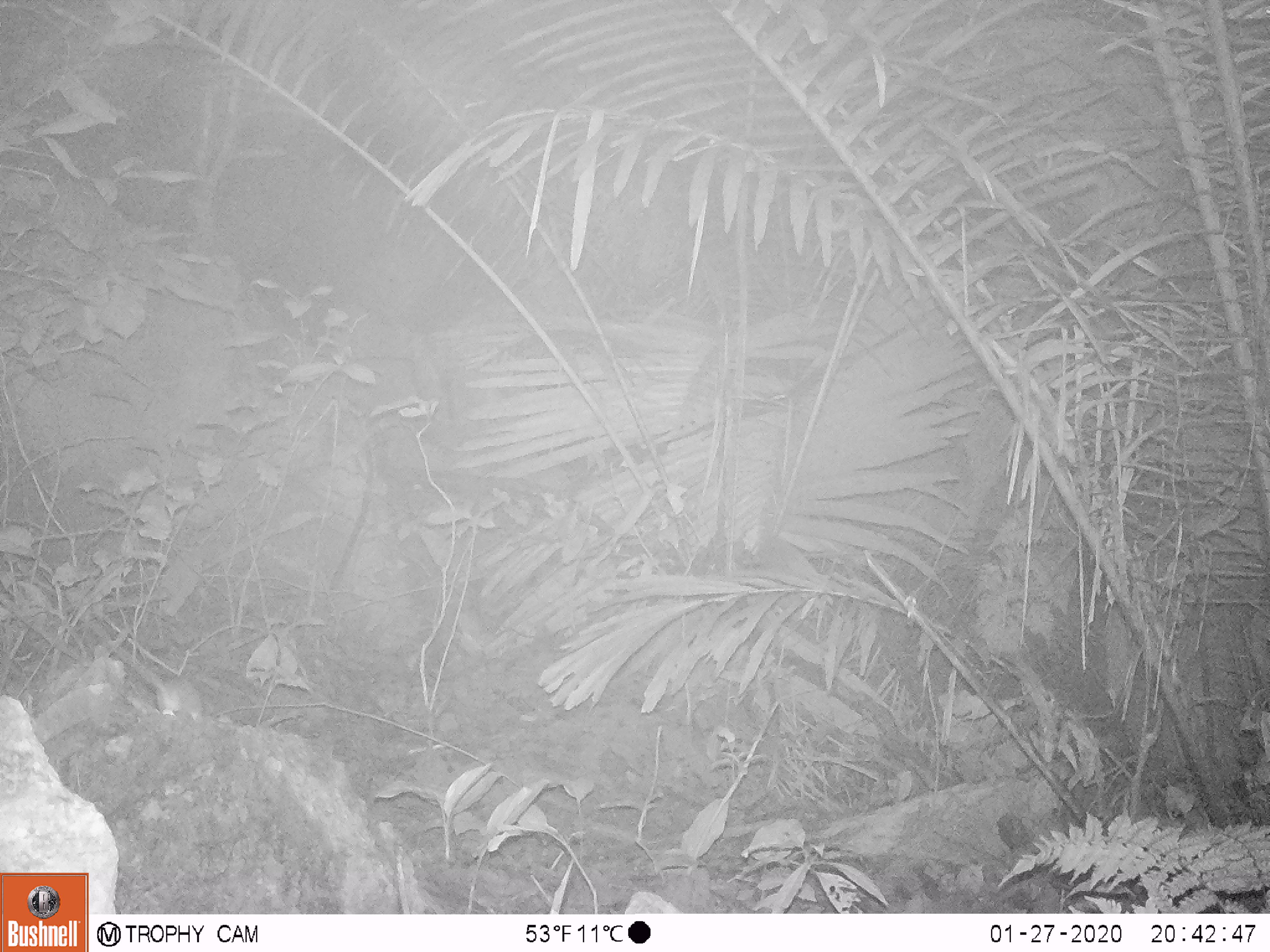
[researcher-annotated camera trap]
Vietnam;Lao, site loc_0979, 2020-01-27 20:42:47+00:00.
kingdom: Animalia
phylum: Chordata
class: Mammalia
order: Rodentia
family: Muridae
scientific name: Muridae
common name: old-world mice and rats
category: unidentified murid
Unidentified murid (old-world mice and rats) (Muridae). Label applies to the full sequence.